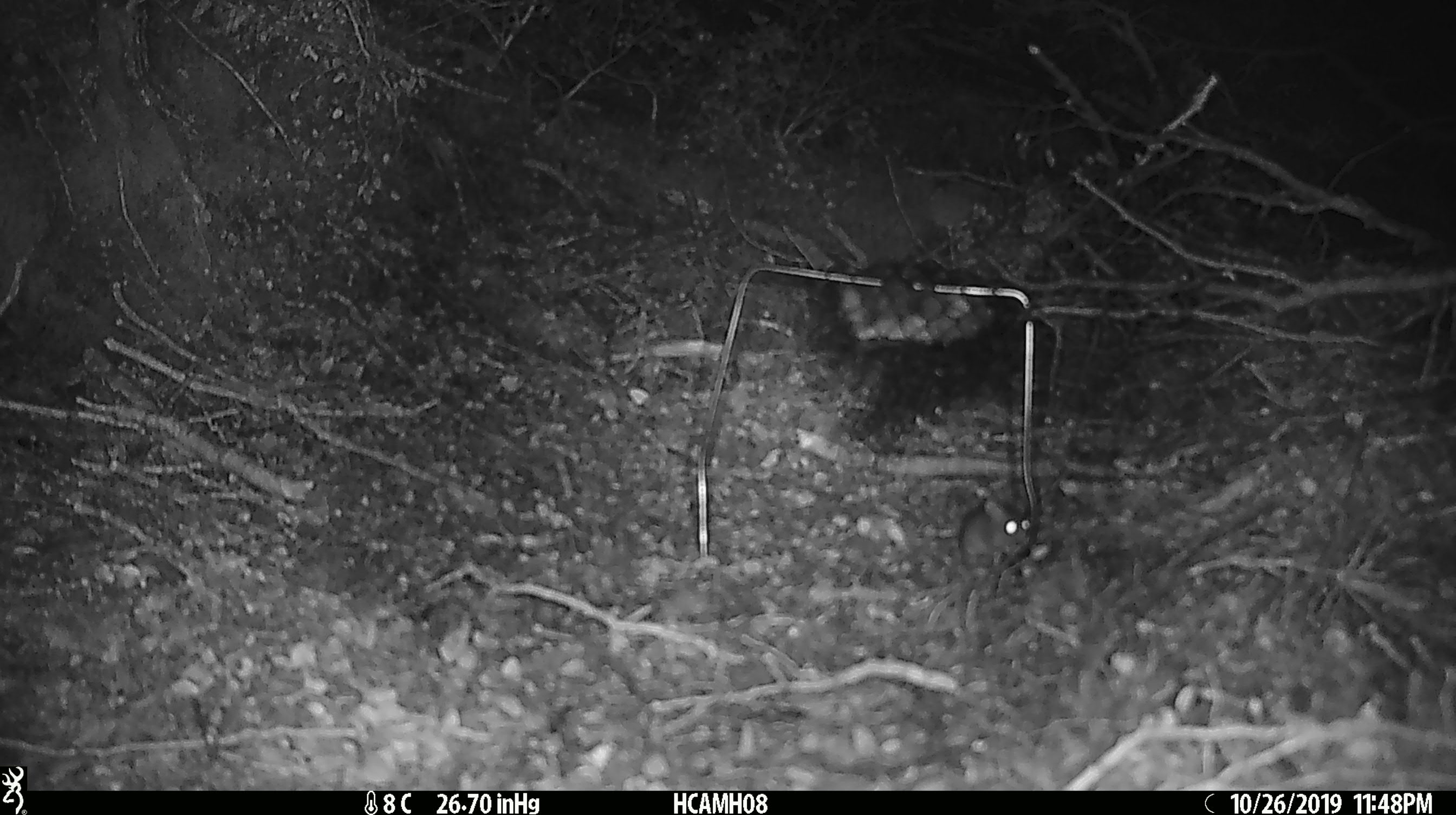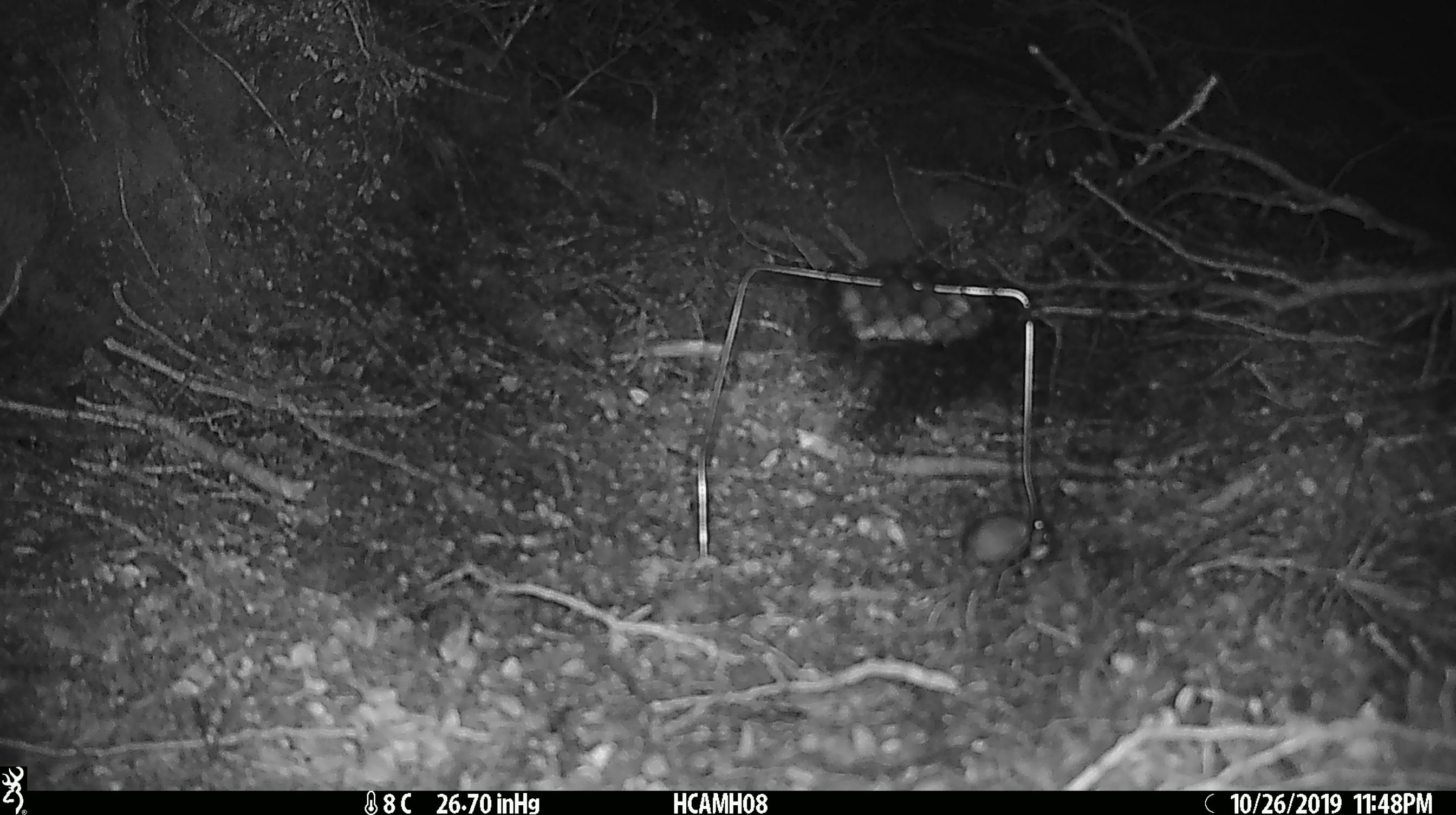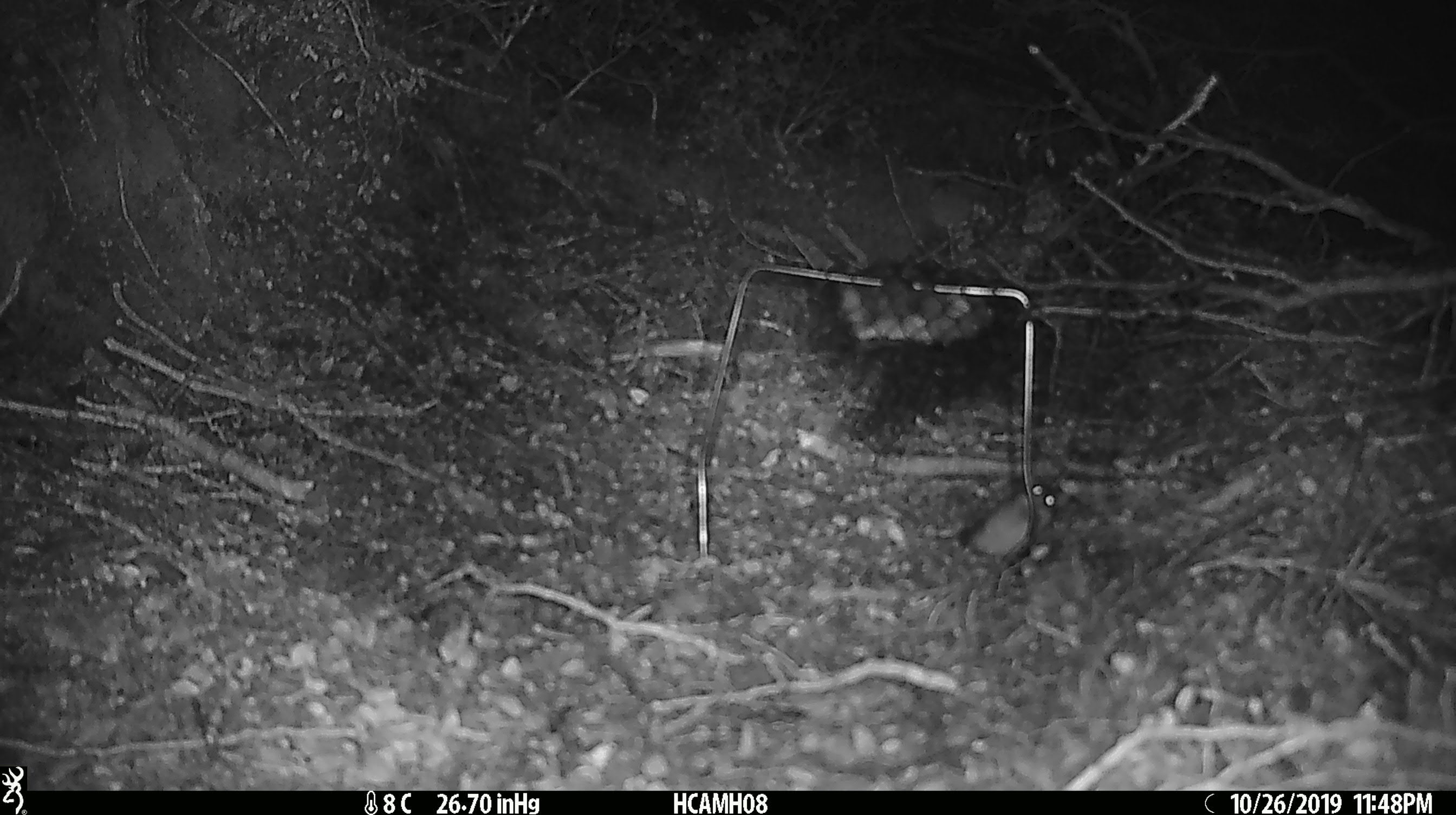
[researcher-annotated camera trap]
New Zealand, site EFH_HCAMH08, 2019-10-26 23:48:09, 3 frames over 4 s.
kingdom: Animalia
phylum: Chordata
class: Mammalia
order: Rodentia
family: Muridae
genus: Mus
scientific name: Mus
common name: mouse